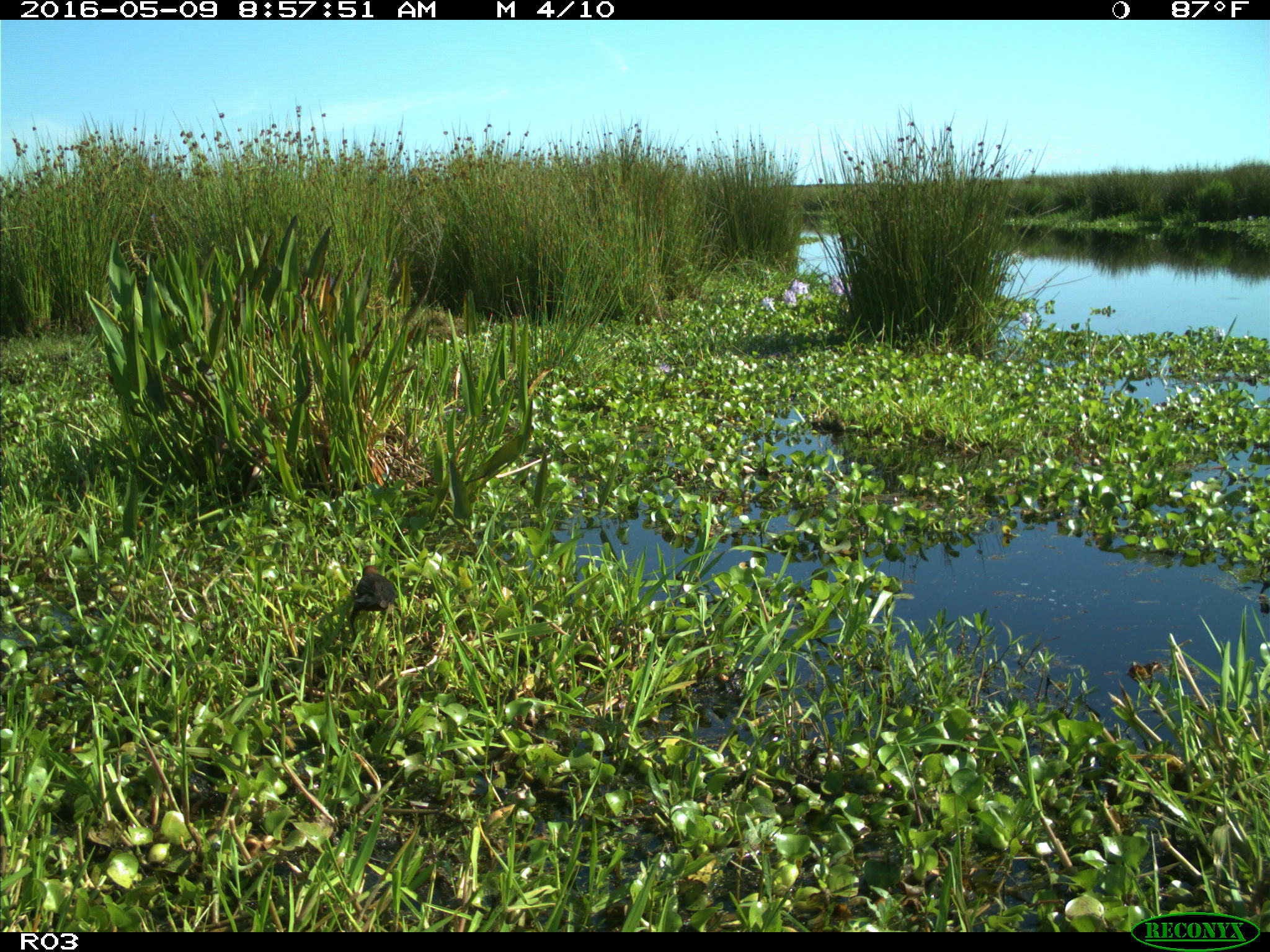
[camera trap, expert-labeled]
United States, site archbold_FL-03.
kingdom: Animalia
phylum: Chordata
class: Aves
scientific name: Aves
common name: birds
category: unidentified bird